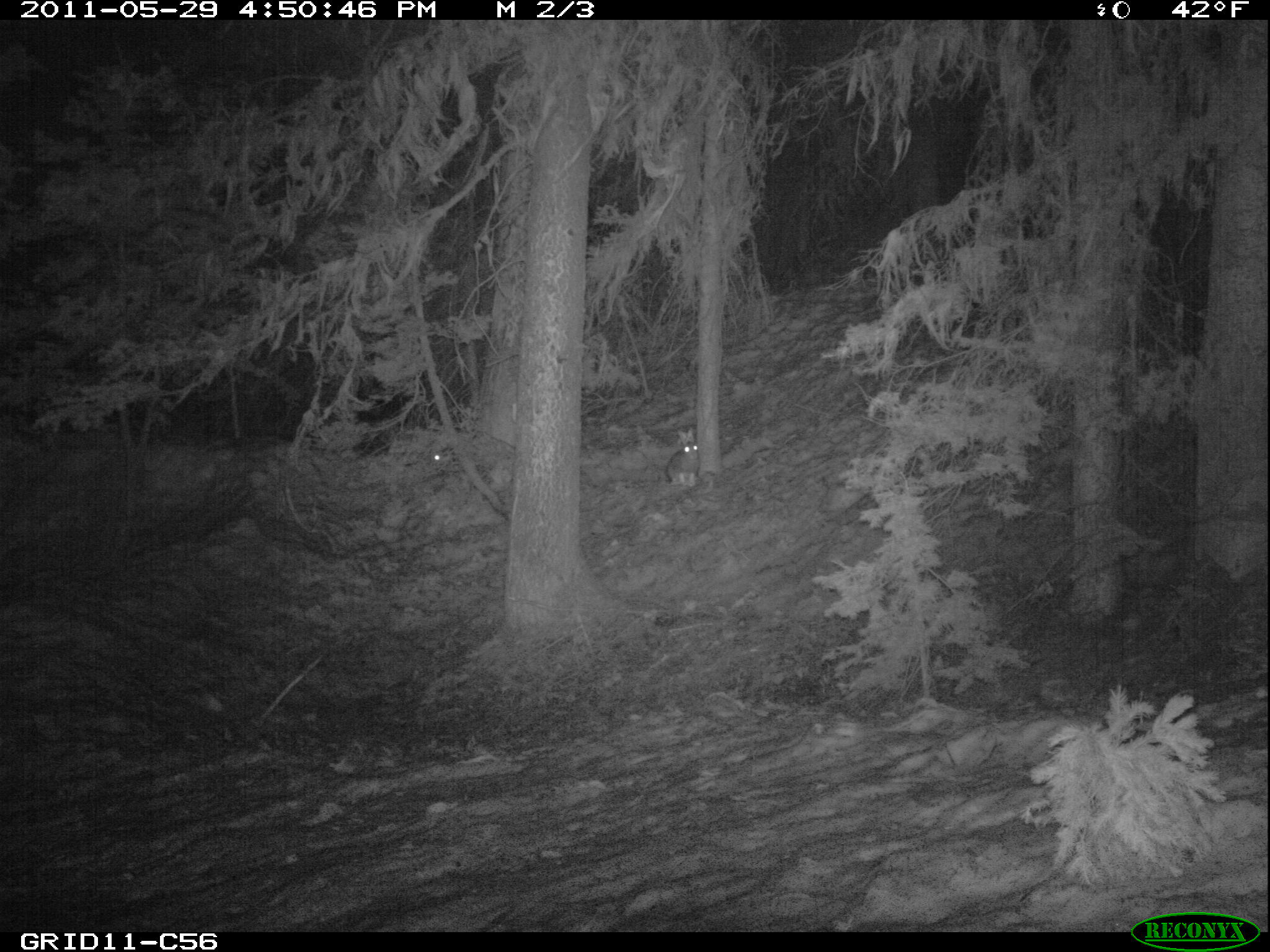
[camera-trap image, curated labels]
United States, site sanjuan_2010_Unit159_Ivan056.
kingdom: Animalia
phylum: Chordata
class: Mammalia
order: Lagomorpha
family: Leporidae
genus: Lepus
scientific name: Lepus americanus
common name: snowshoe hare